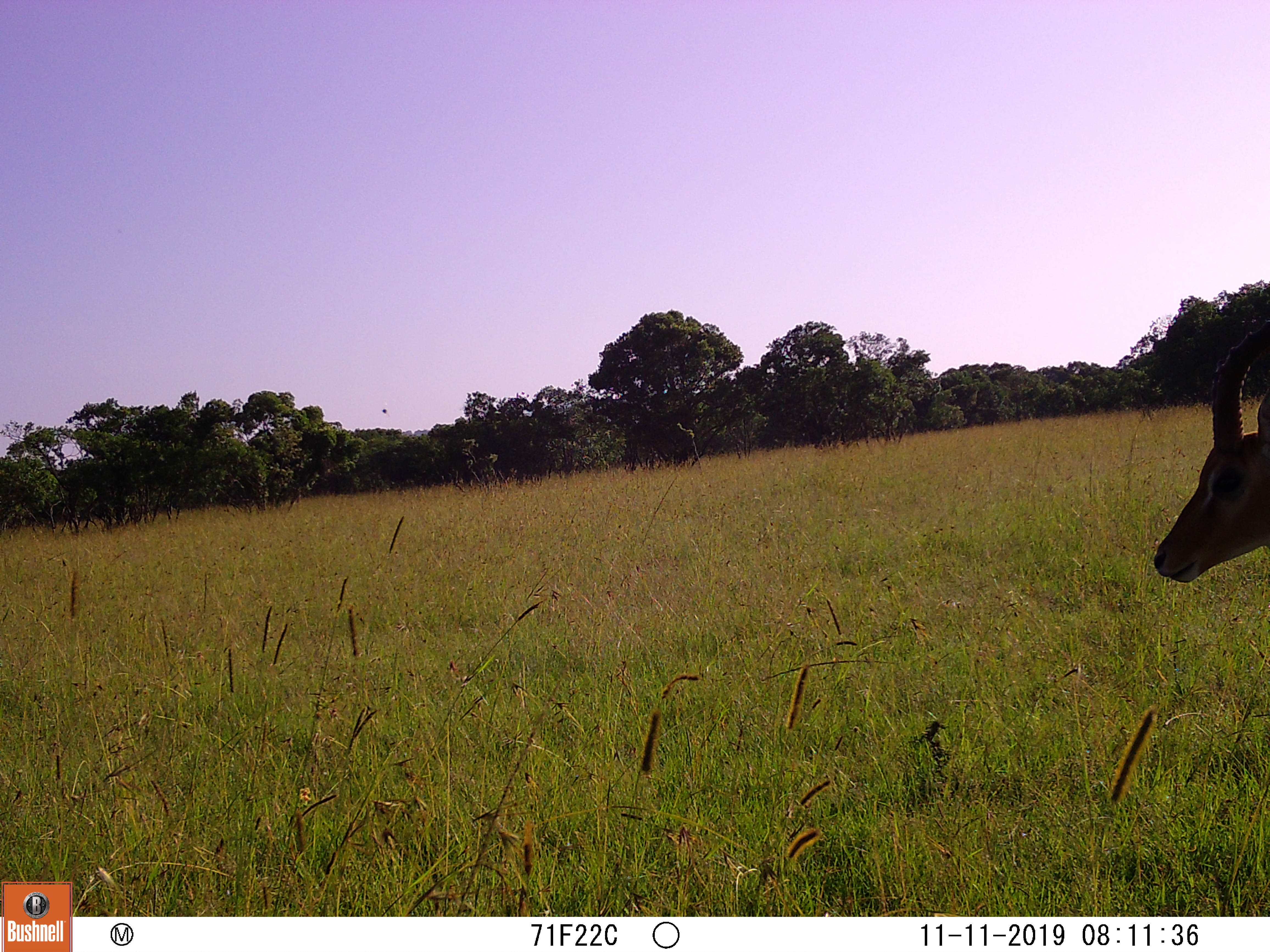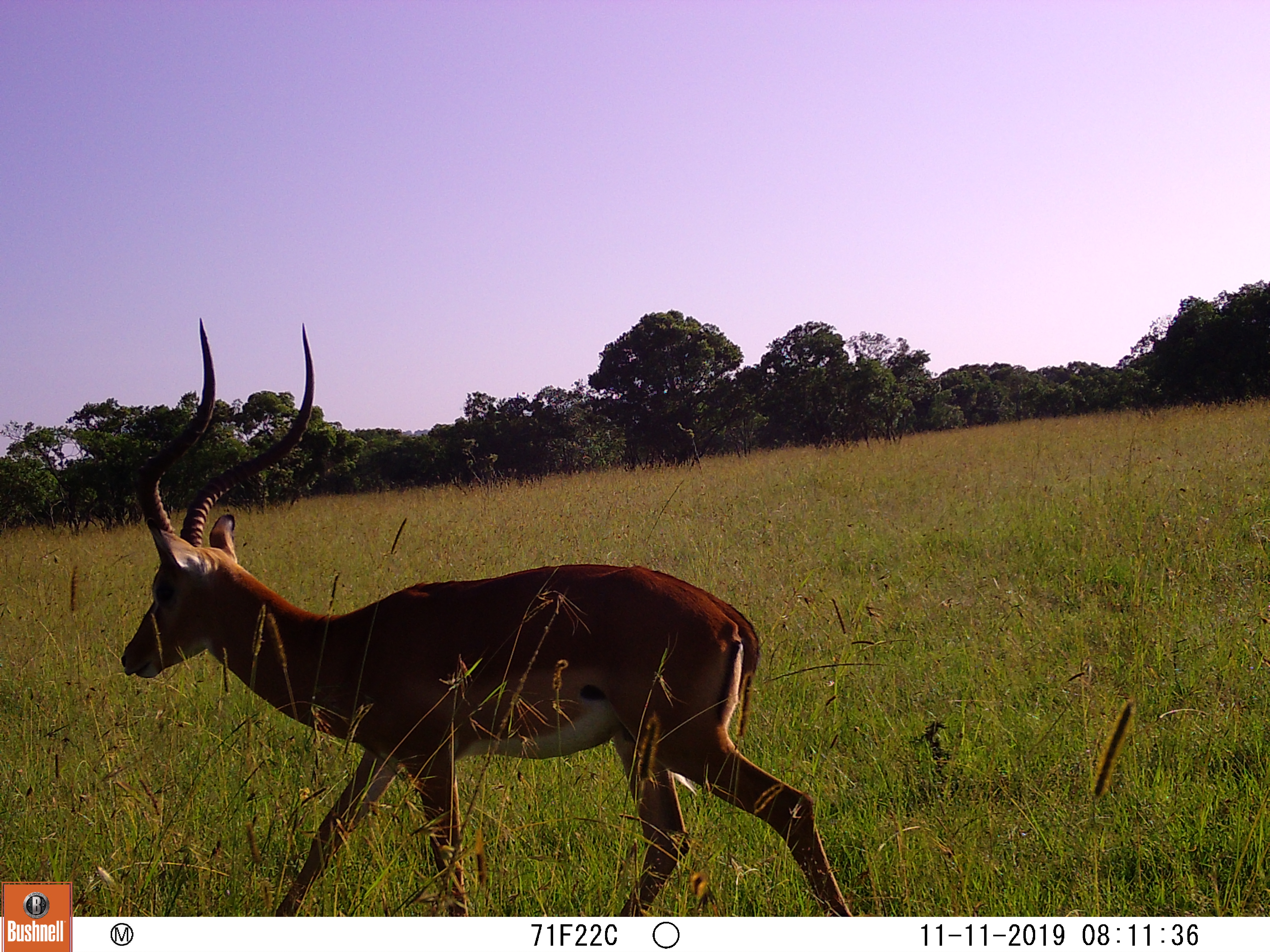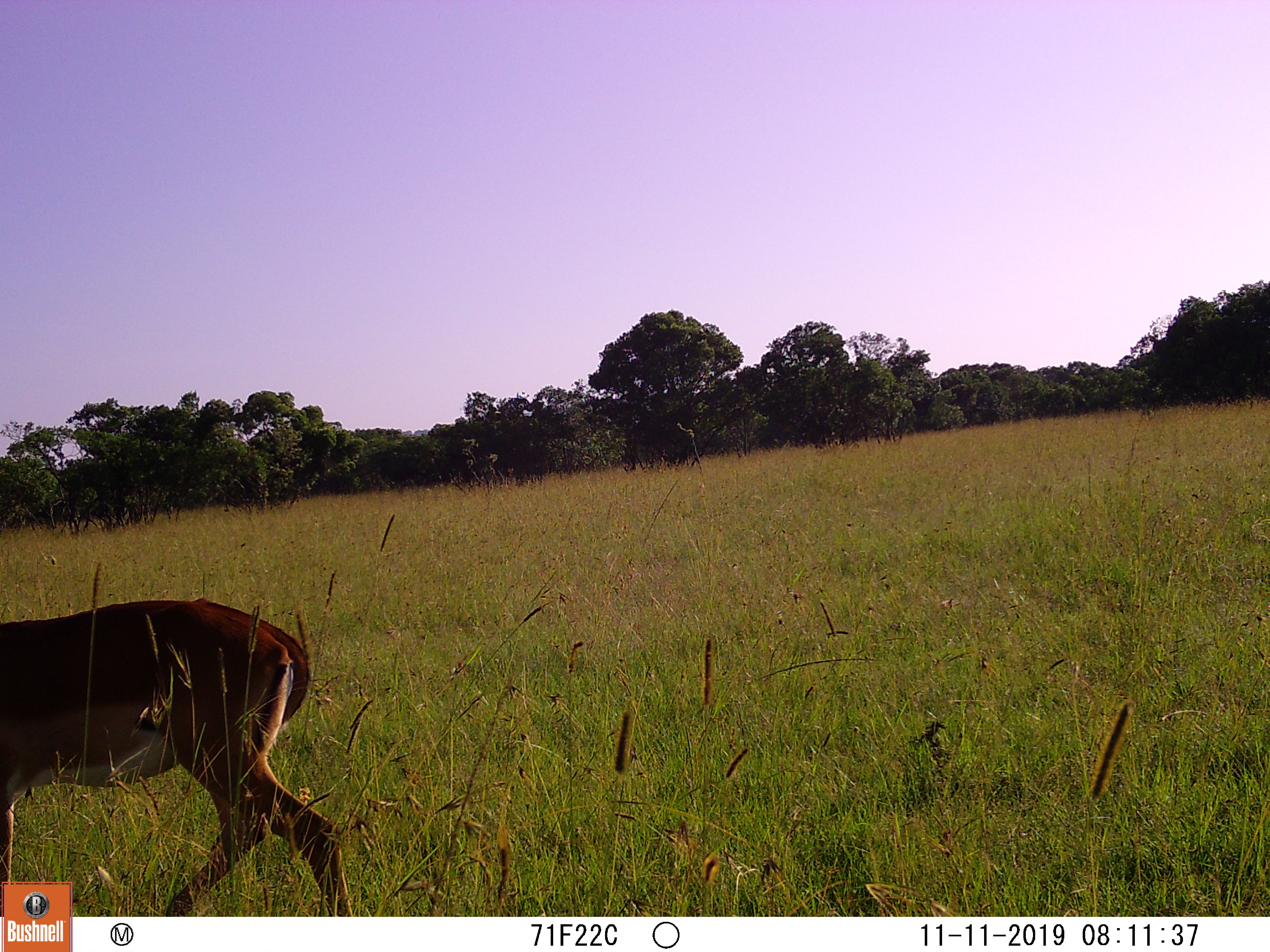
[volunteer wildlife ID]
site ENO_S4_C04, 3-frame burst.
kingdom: Animalia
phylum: Chordata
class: Mammalia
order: Artiodactyla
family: Bovidae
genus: Aepyceros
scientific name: Aepyceros melampus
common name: impala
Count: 1.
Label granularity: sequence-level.